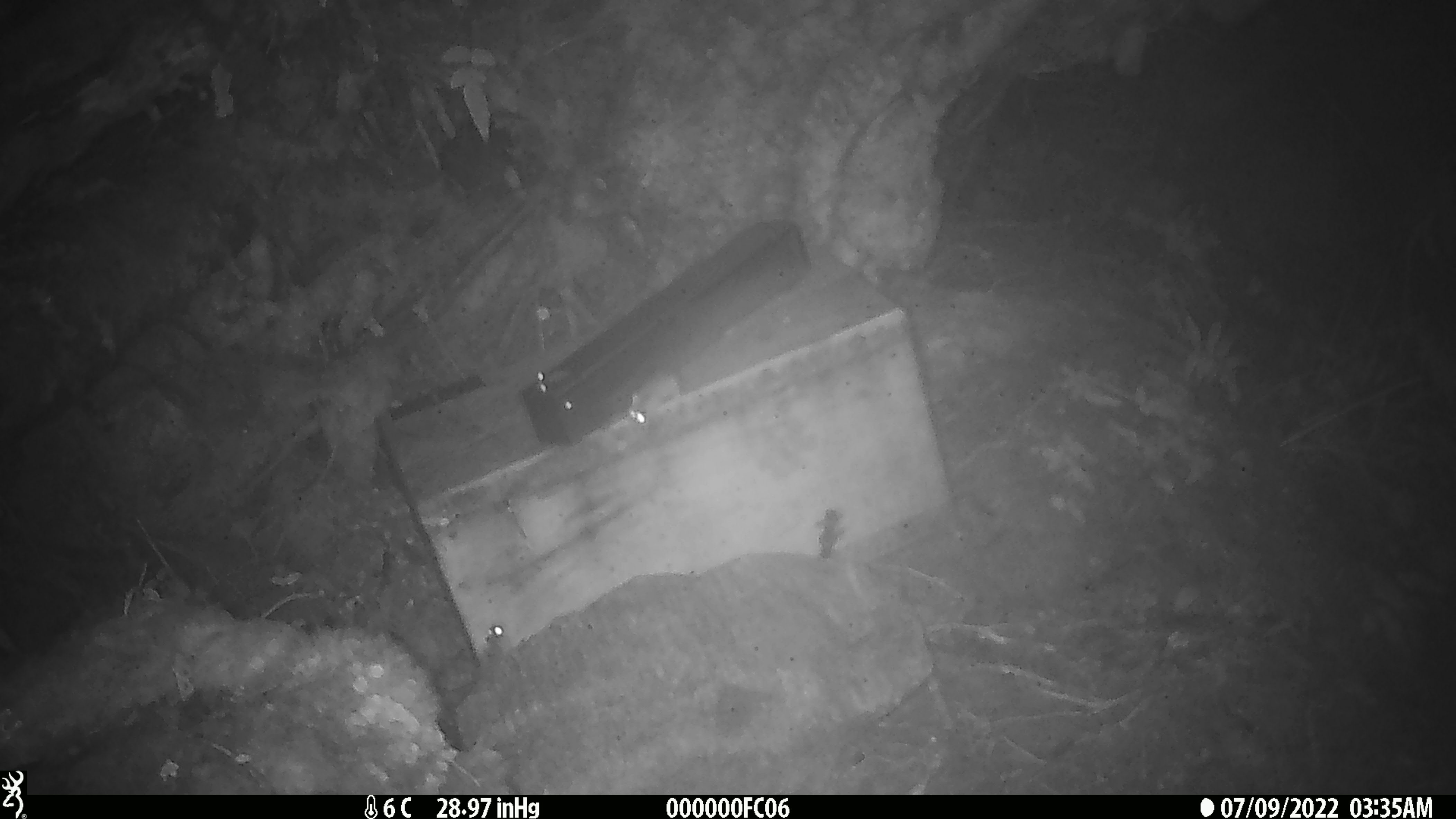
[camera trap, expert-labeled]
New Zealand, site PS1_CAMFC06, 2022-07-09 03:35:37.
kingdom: Animalia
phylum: Chordata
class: Mammalia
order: Rodentia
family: Muridae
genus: Mus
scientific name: Mus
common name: mouse